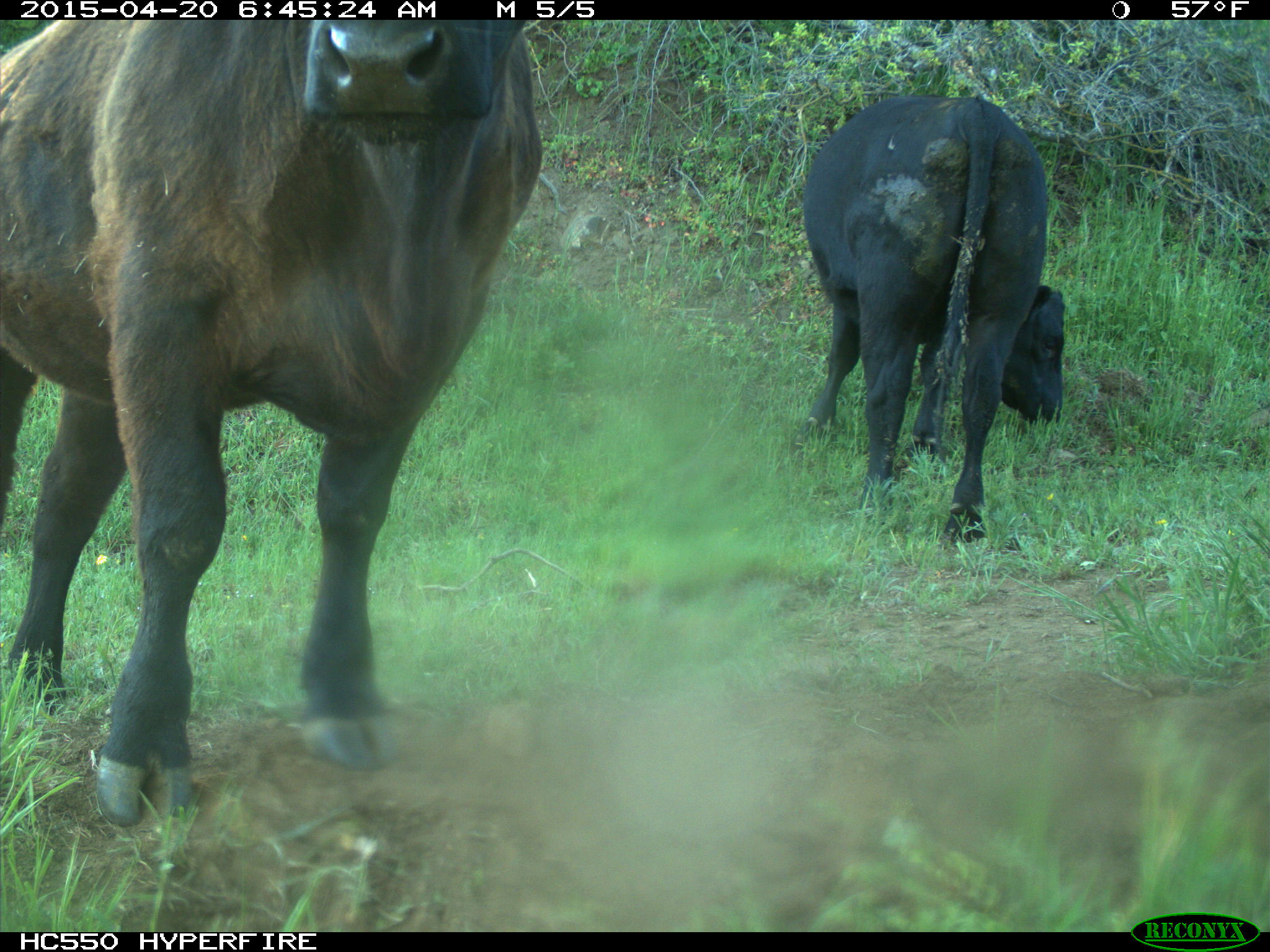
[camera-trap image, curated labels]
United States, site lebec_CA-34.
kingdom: Animalia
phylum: Chordata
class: Mammalia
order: Artiodactyla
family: Bovidae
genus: Bos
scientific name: Bos taurus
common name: domestic cow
Bos taurus (domestic cow).